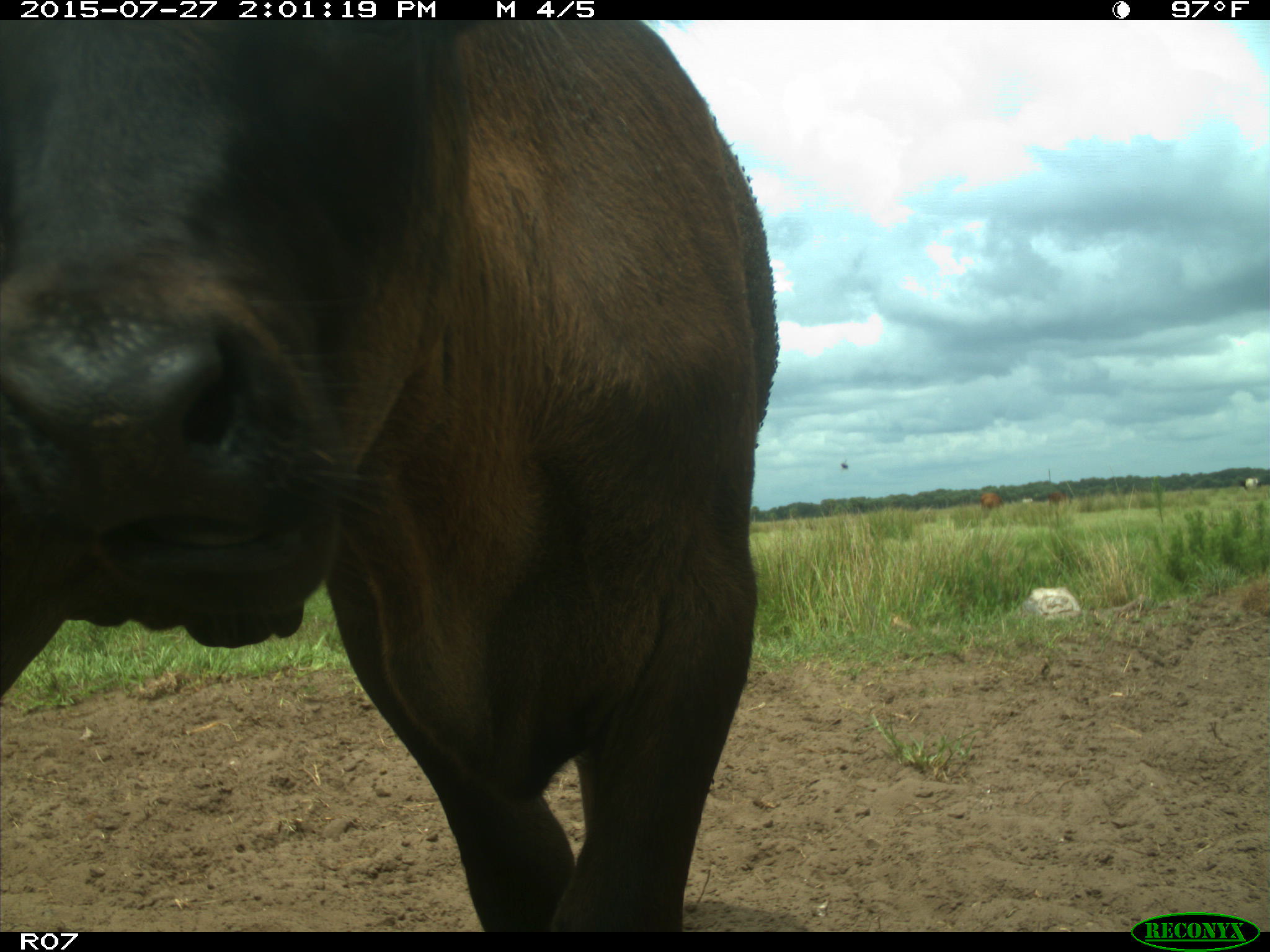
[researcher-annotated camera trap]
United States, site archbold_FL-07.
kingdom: Animalia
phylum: Chordata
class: Mammalia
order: Artiodactyla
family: Bovidae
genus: Bos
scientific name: Bos taurus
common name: domestic cow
Bos taurus (domestic cow).